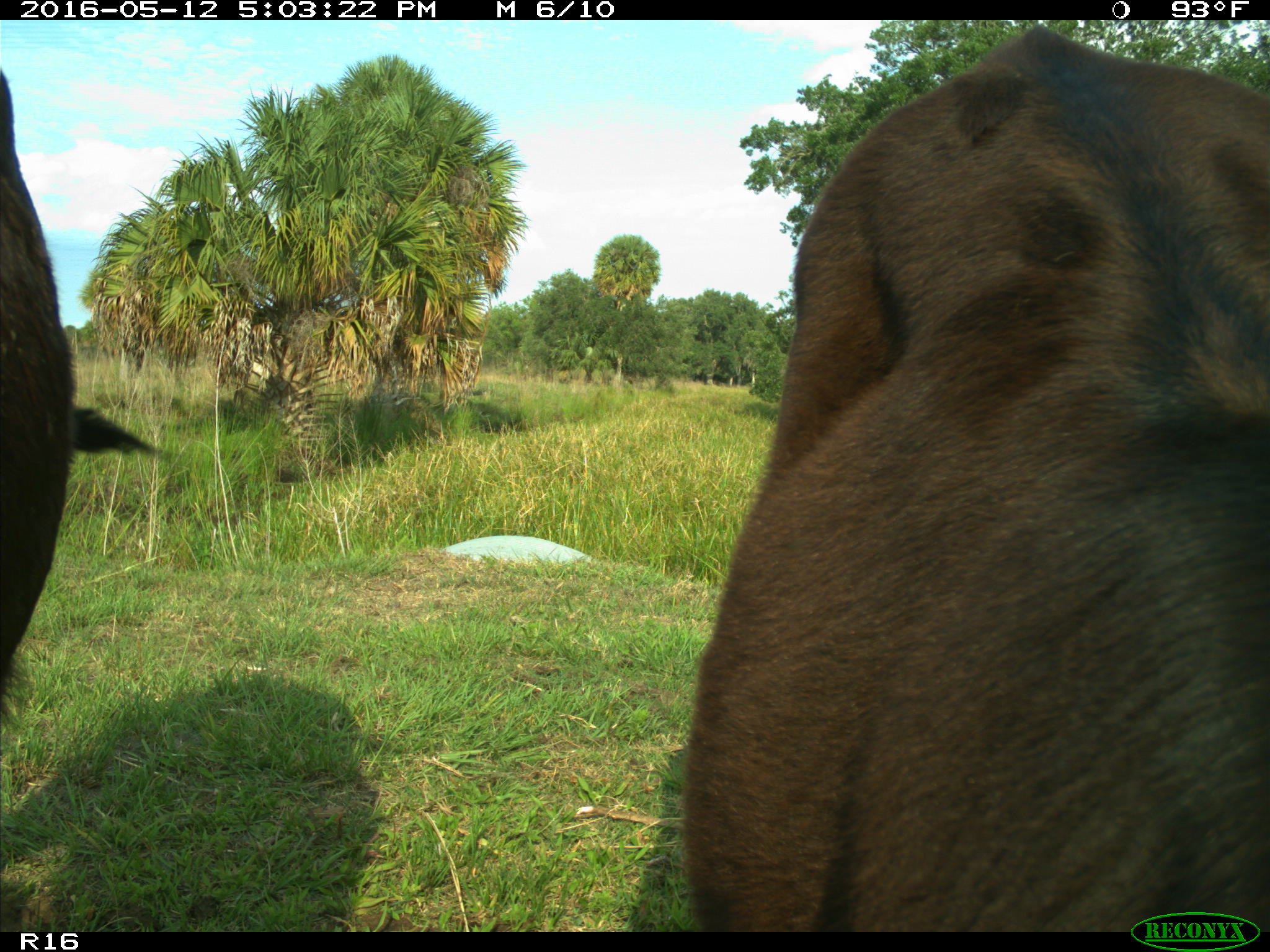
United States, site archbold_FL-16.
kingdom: Animalia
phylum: Chordata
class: Mammalia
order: Artiodactyla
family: Bovidae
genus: Bos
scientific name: Bos taurus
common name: domestic cow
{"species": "Bos taurus (domestic cow)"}